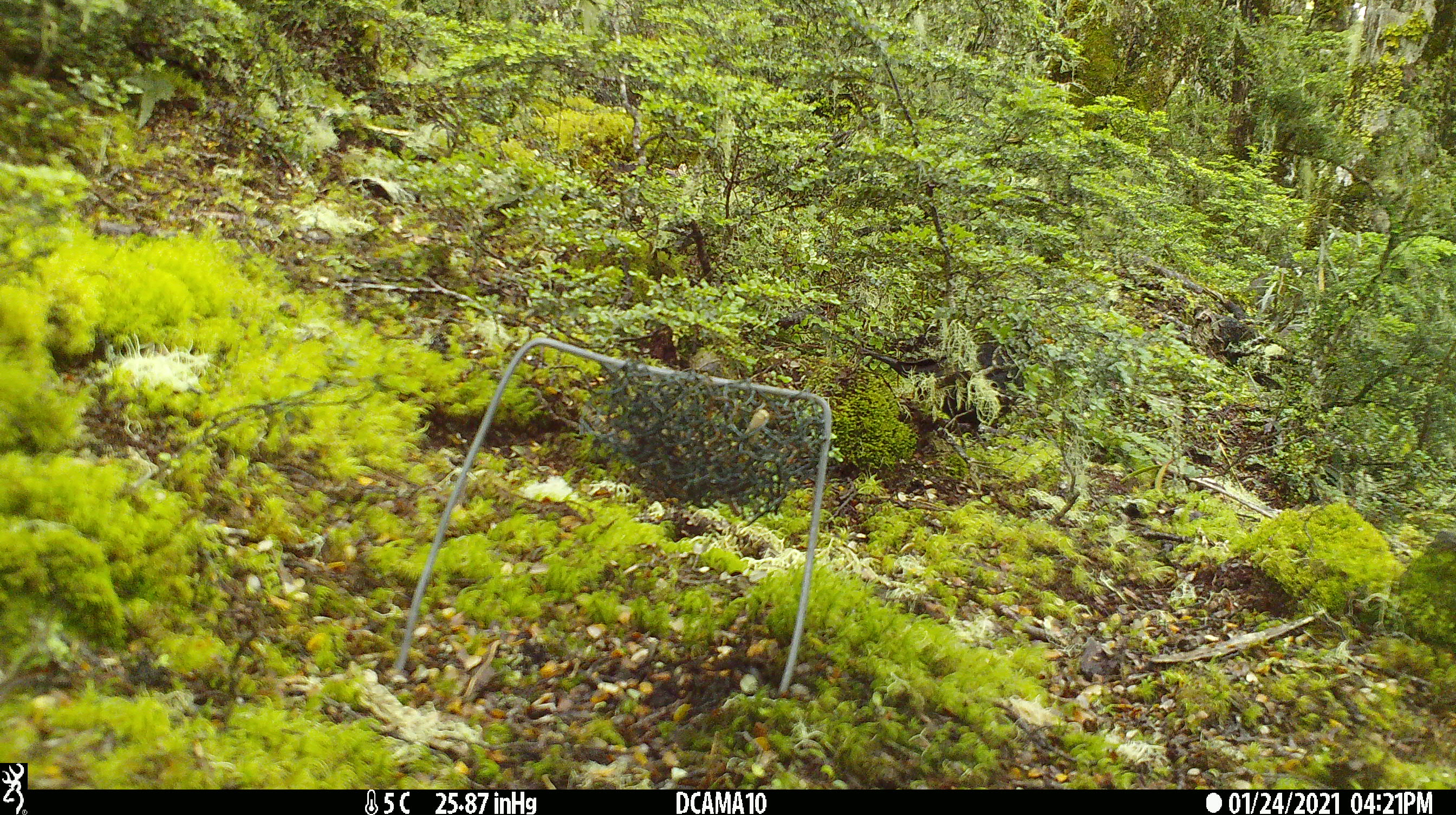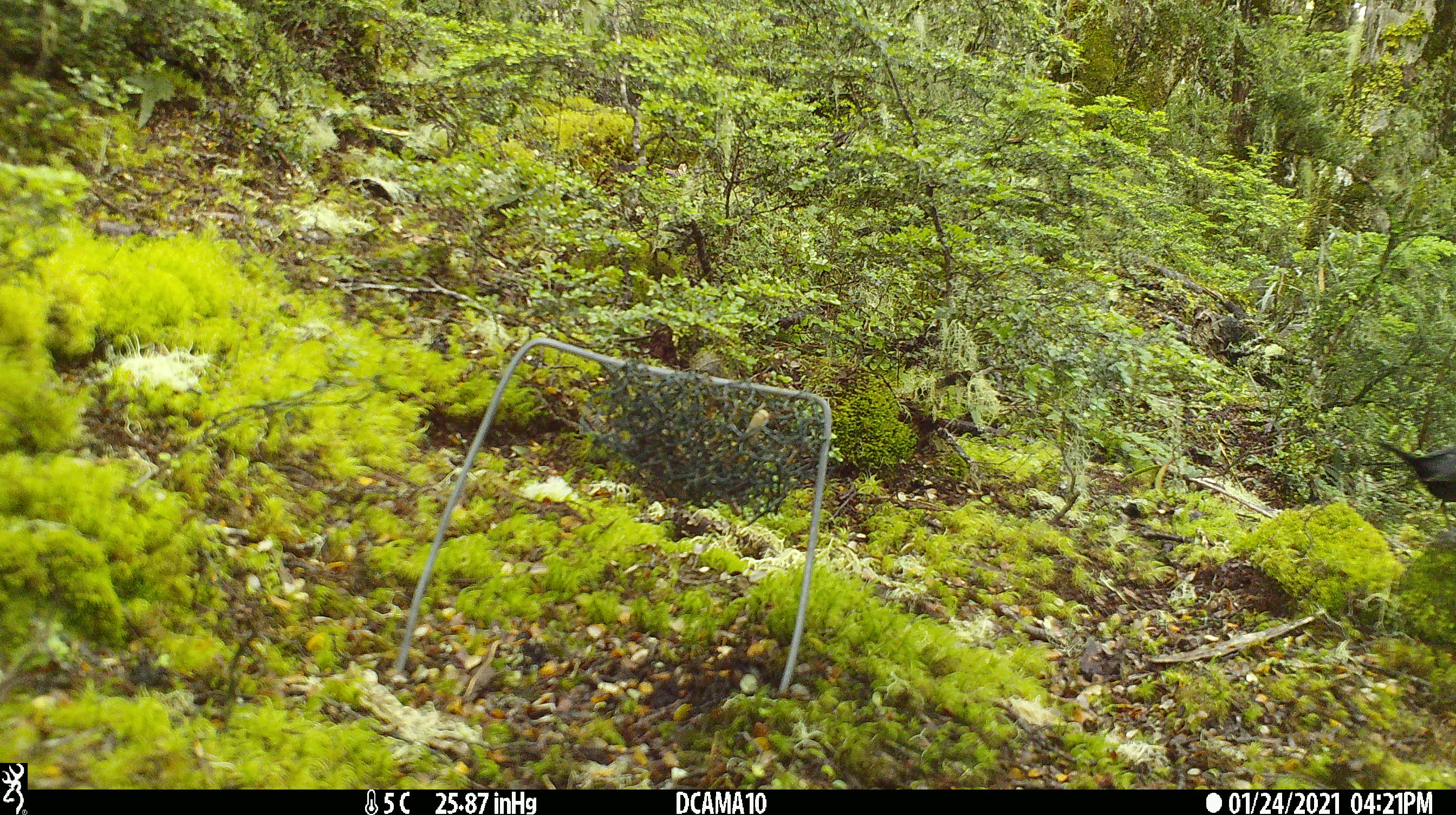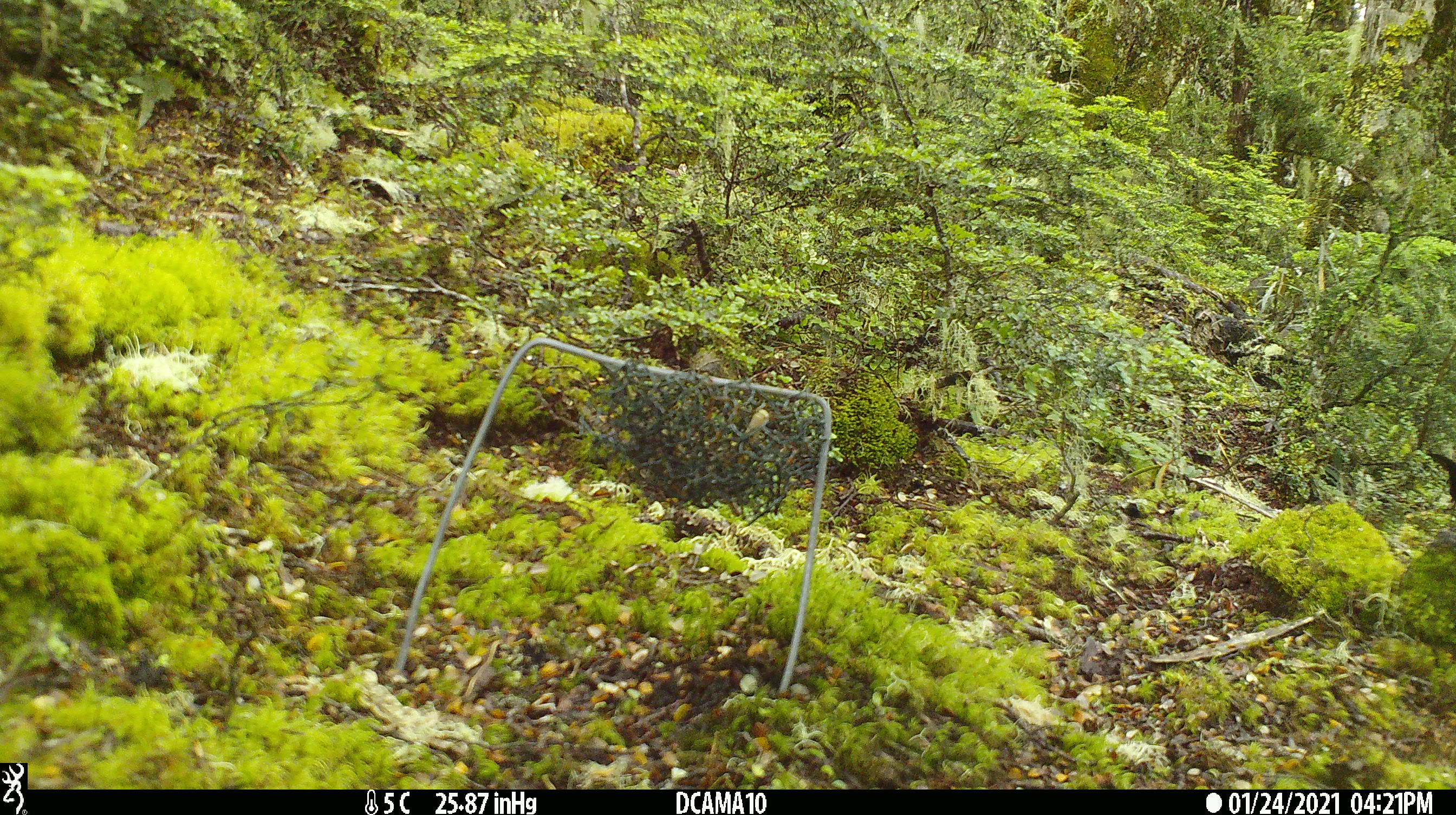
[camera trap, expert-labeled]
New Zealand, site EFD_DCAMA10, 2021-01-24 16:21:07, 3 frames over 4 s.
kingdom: Animalia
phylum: Chordata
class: Aves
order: Passeriformes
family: Turdidae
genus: Turdus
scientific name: Turdus merula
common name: eurasian blackbird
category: blackbird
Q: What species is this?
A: Blackbird (eurasian blackbird) (Turdus merula).